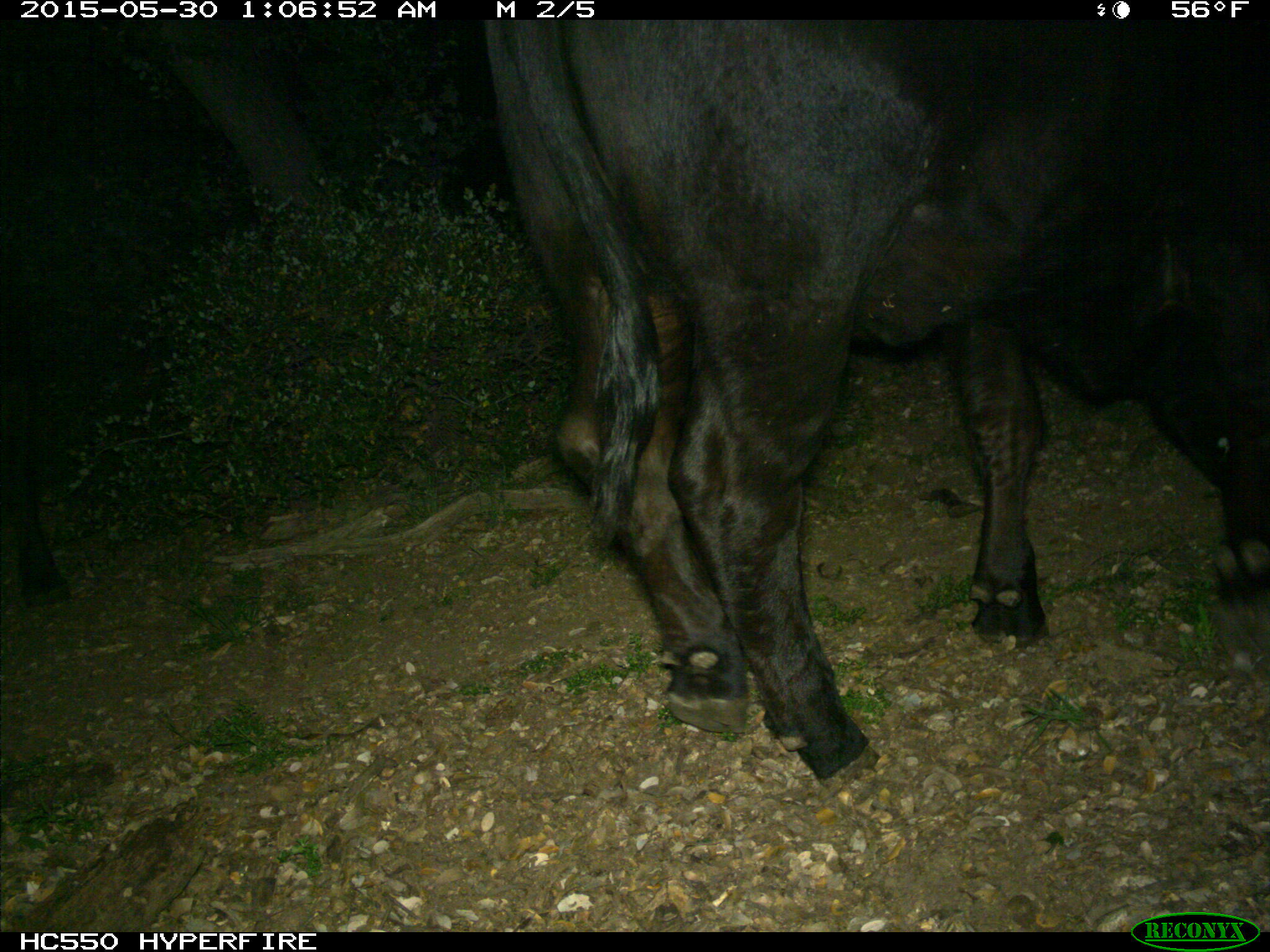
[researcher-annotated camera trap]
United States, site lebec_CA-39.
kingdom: Animalia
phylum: Chordata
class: Mammalia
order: Artiodactyla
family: Bovidae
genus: Bos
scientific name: Bos taurus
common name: domestic cow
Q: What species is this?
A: Bos taurus (domestic cow).